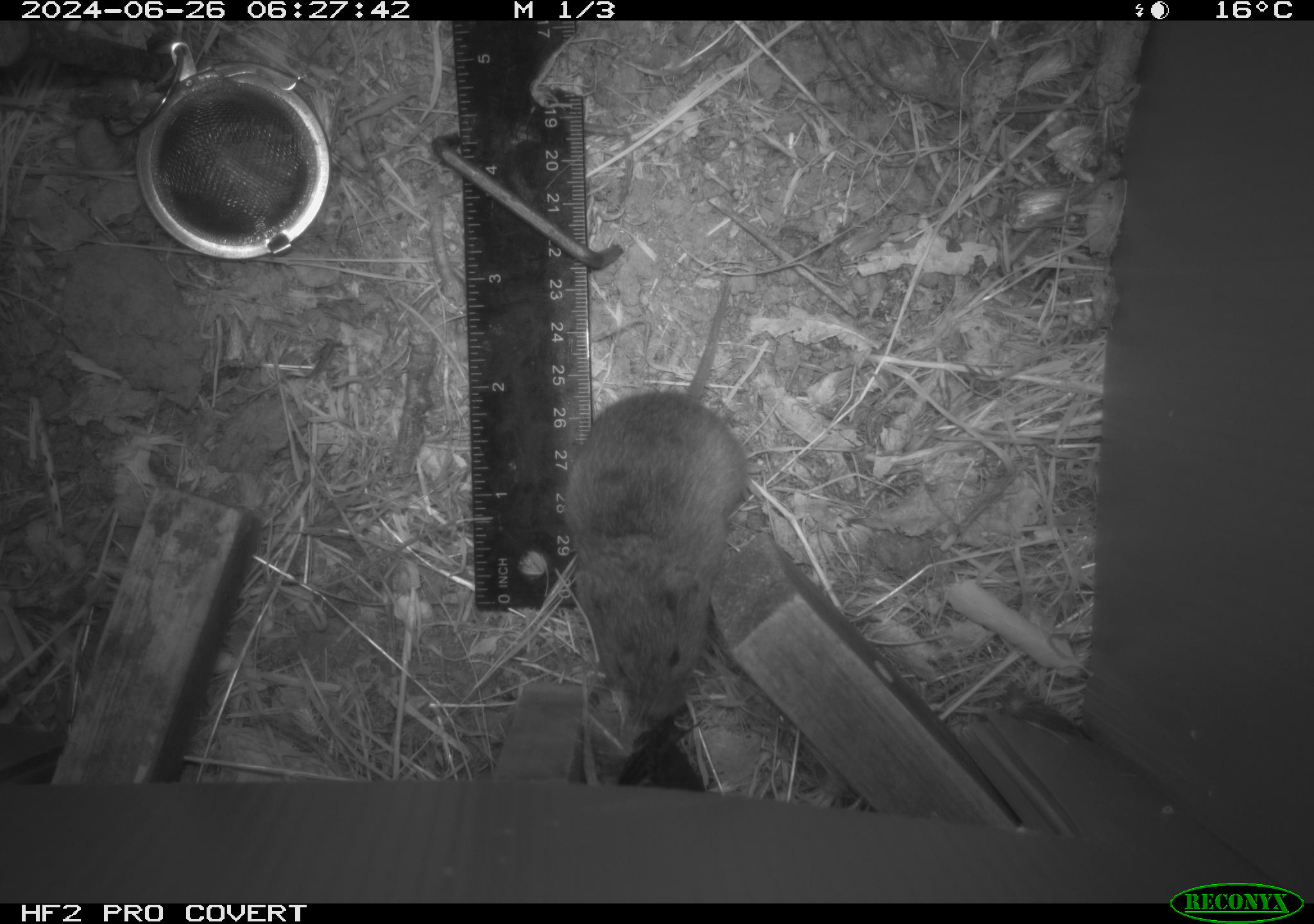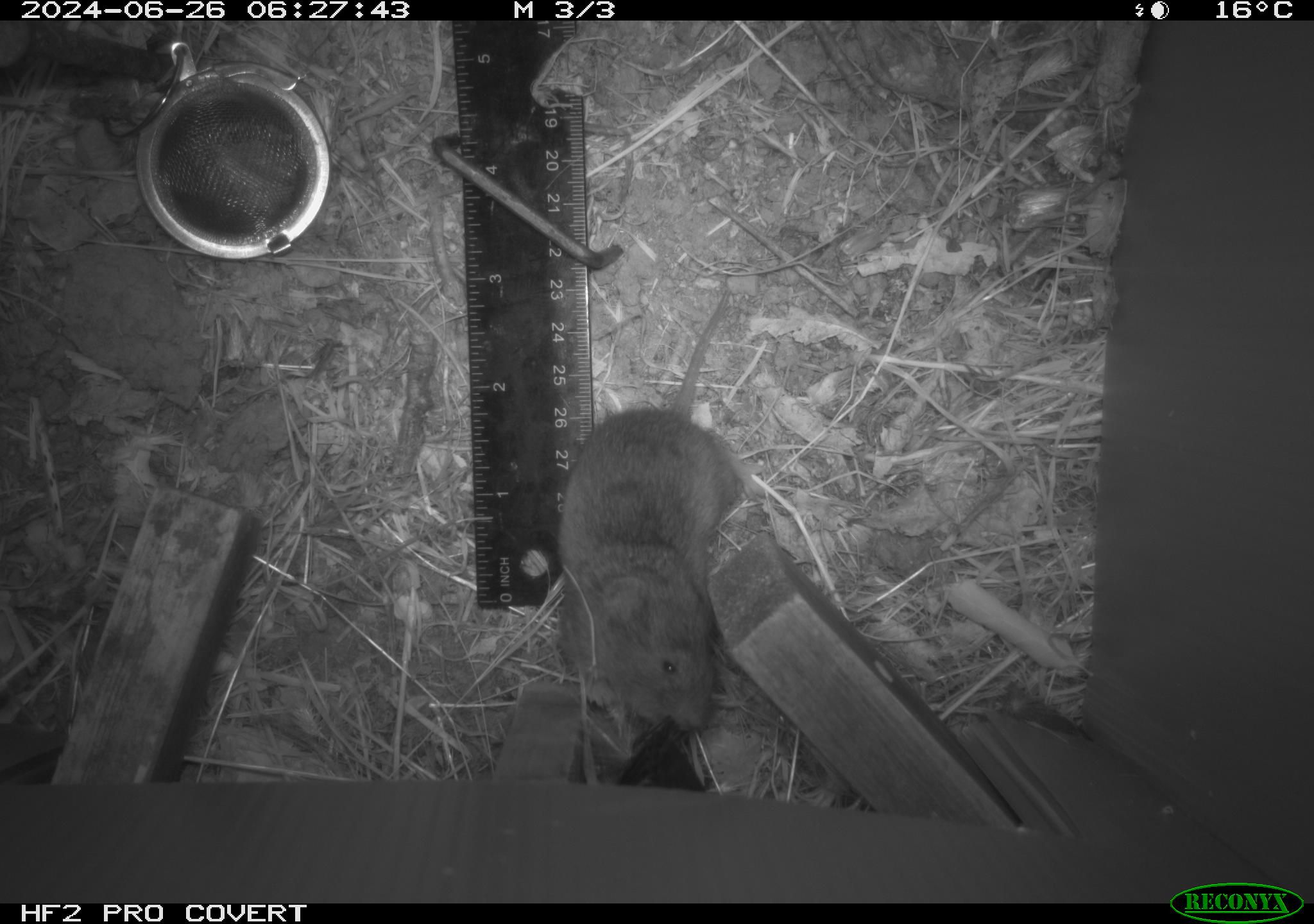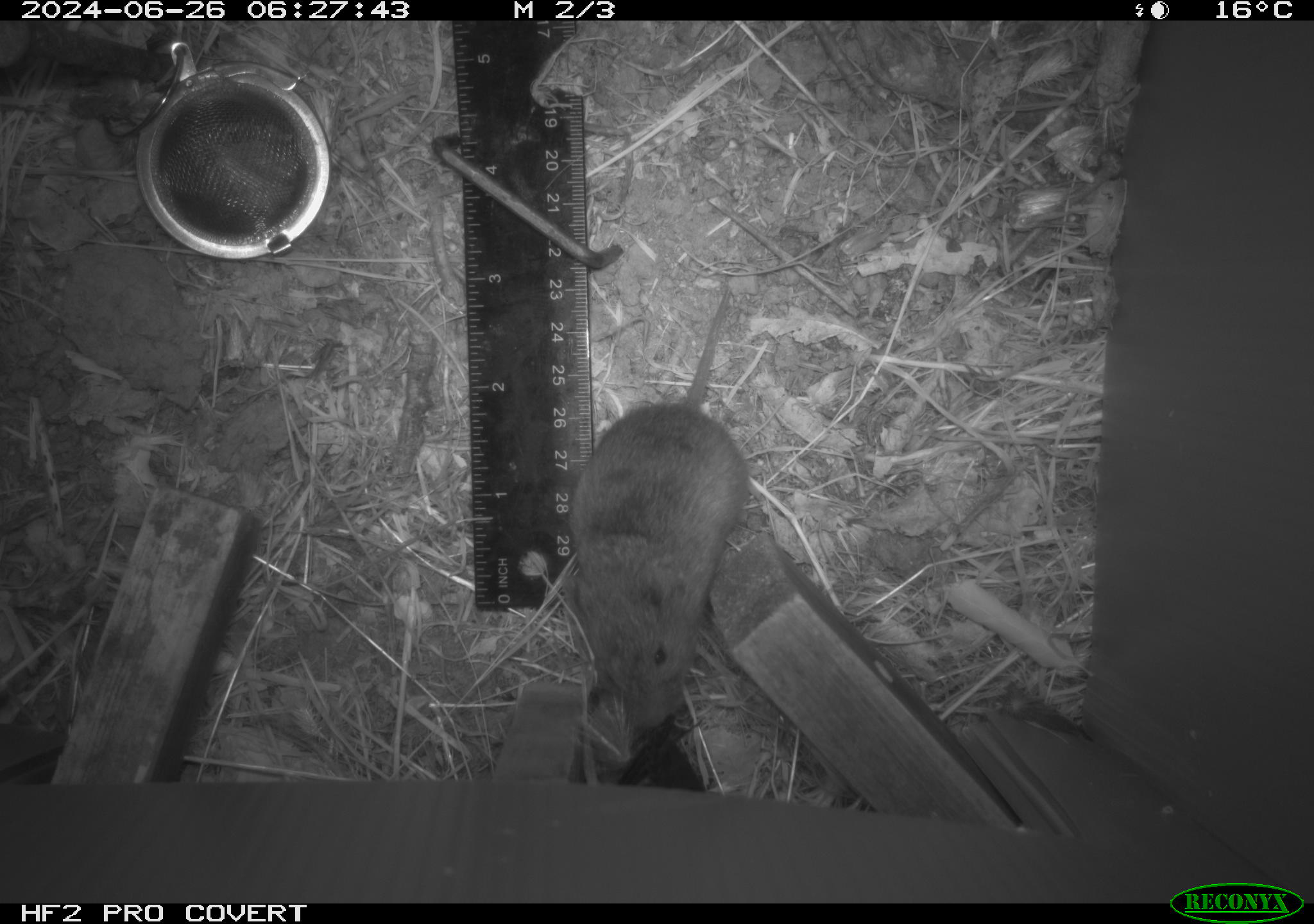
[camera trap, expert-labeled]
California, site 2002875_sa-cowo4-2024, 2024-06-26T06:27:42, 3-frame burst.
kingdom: Animalia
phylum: Chordata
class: Mammalia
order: Rodentia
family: Cricetidae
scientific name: Arvicolinae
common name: voles, lemmings, and muskrats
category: arvicolinae subfamily